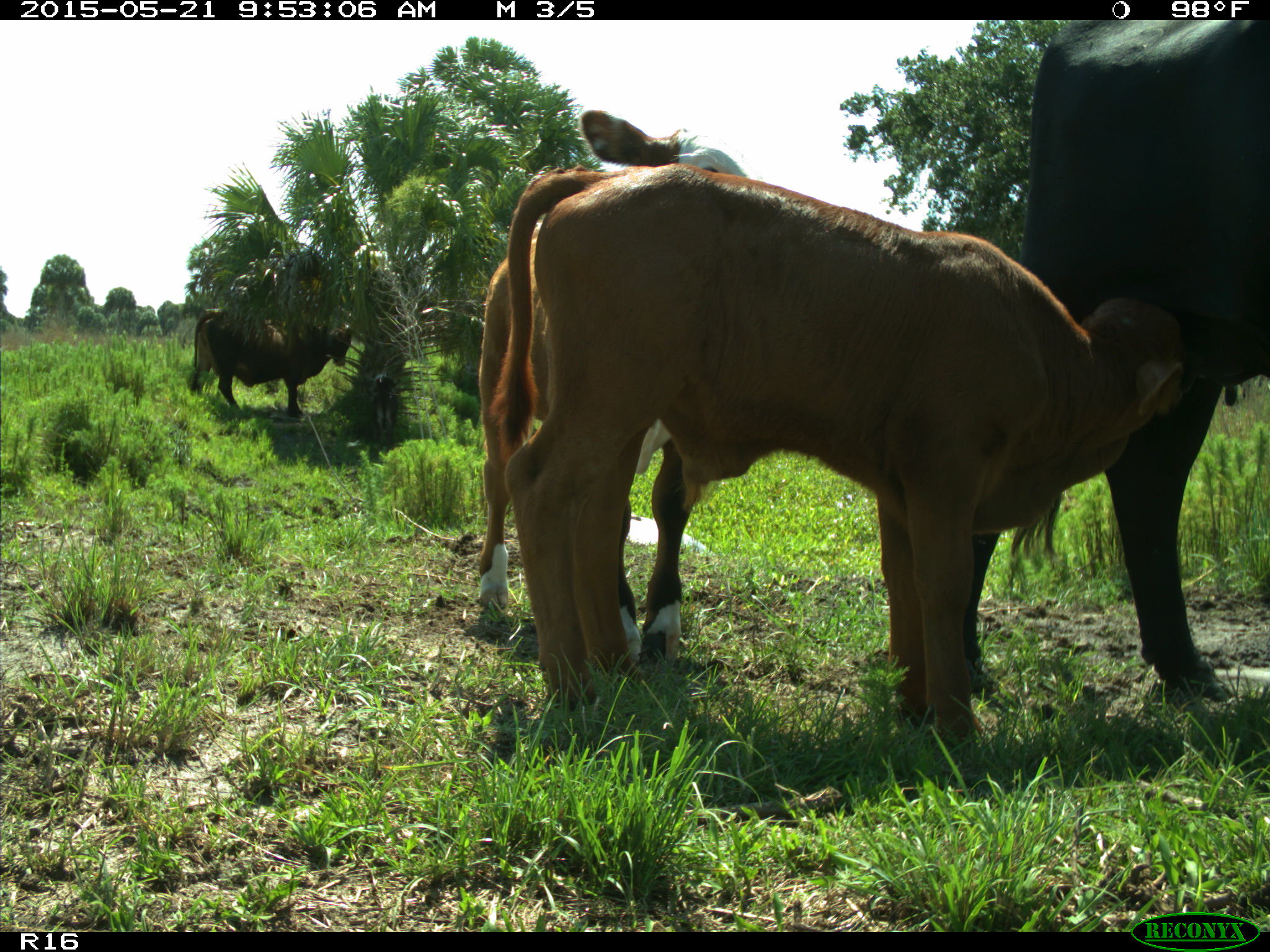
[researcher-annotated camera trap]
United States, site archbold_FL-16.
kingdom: Animalia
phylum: Chordata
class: Mammalia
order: Artiodactyla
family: Bovidae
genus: Bos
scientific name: Bos taurus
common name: domestic cow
Bos taurus (domestic cow).